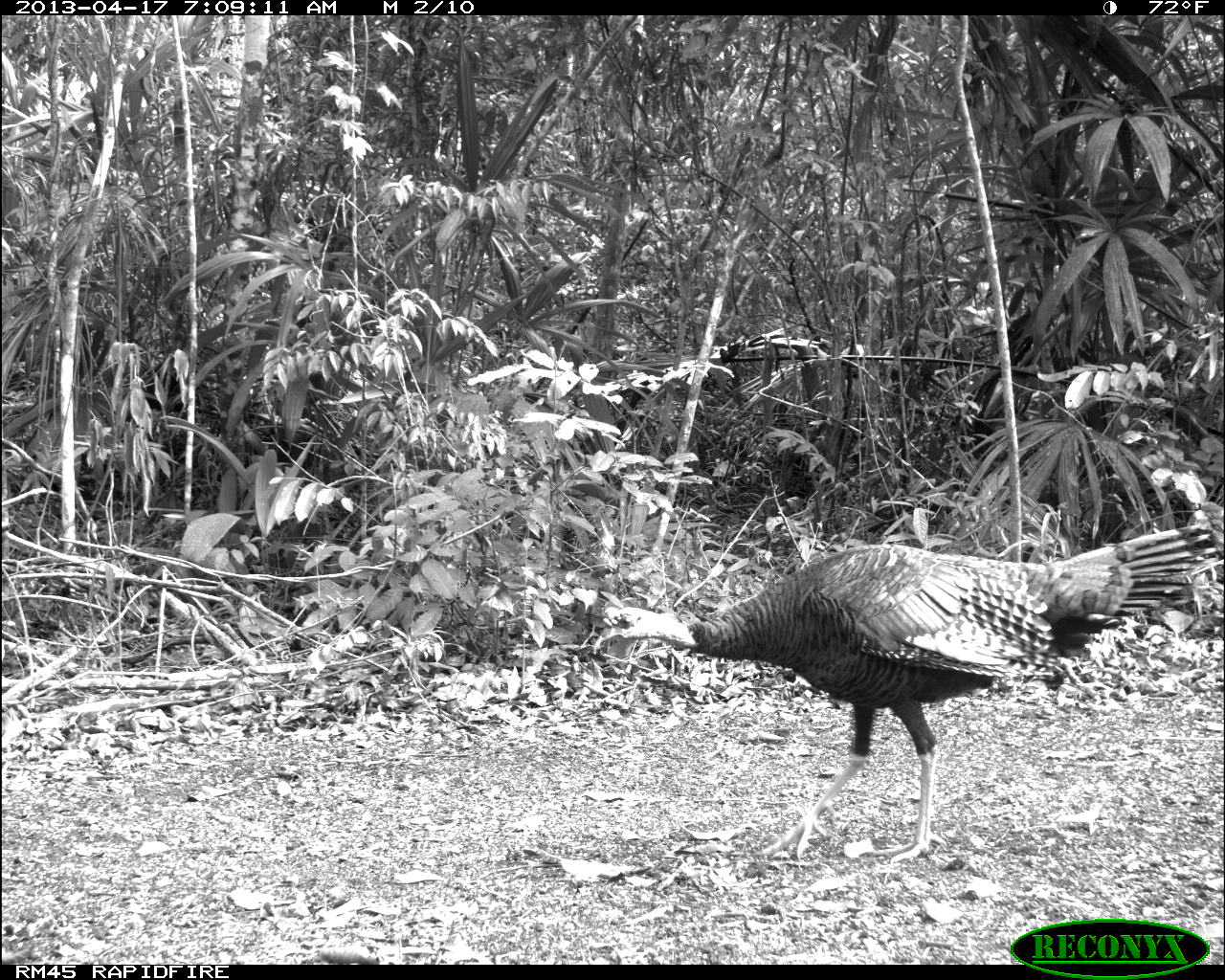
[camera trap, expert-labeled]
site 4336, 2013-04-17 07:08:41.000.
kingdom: Animalia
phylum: Chordata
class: Aves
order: Galliformes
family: Phasianidae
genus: Meleagris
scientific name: Meleagris ocellata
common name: ocellated turkey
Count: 1.